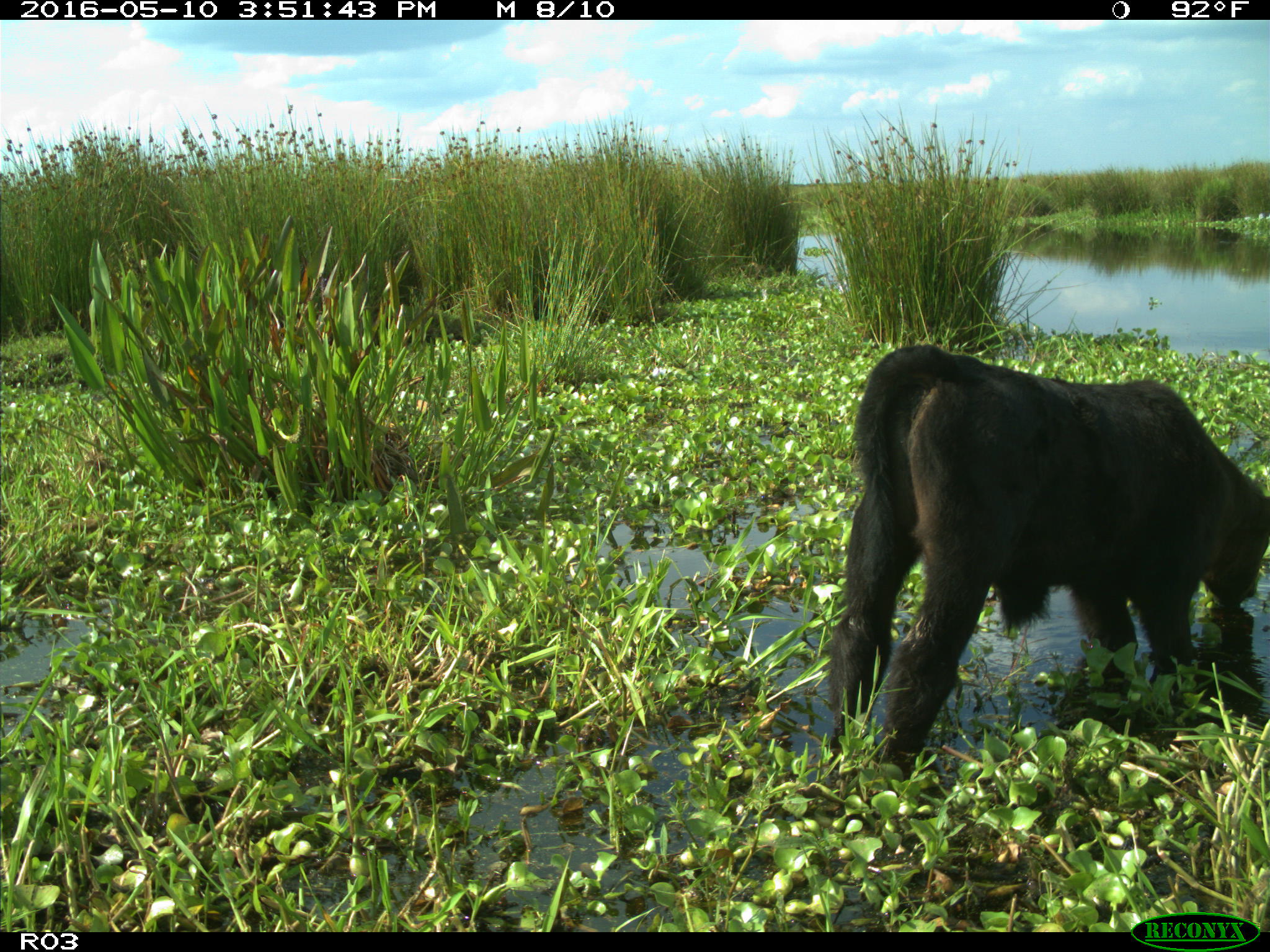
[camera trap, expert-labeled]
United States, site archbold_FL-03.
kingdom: Animalia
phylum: Chordata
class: Mammalia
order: Artiodactyla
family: Bovidae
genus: Bos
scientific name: Bos taurus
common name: domestic cow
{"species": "Bos taurus (domestic cow)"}